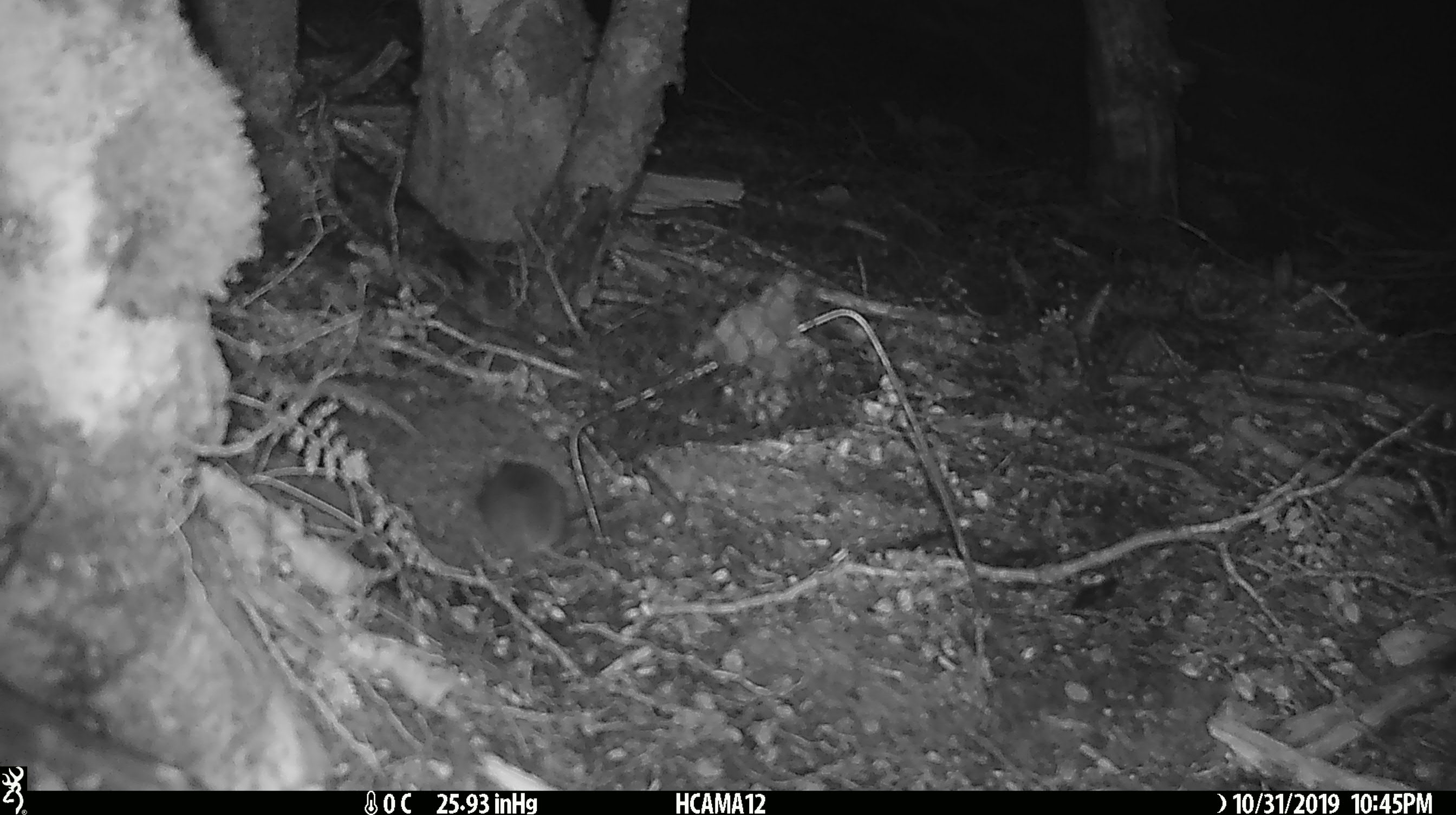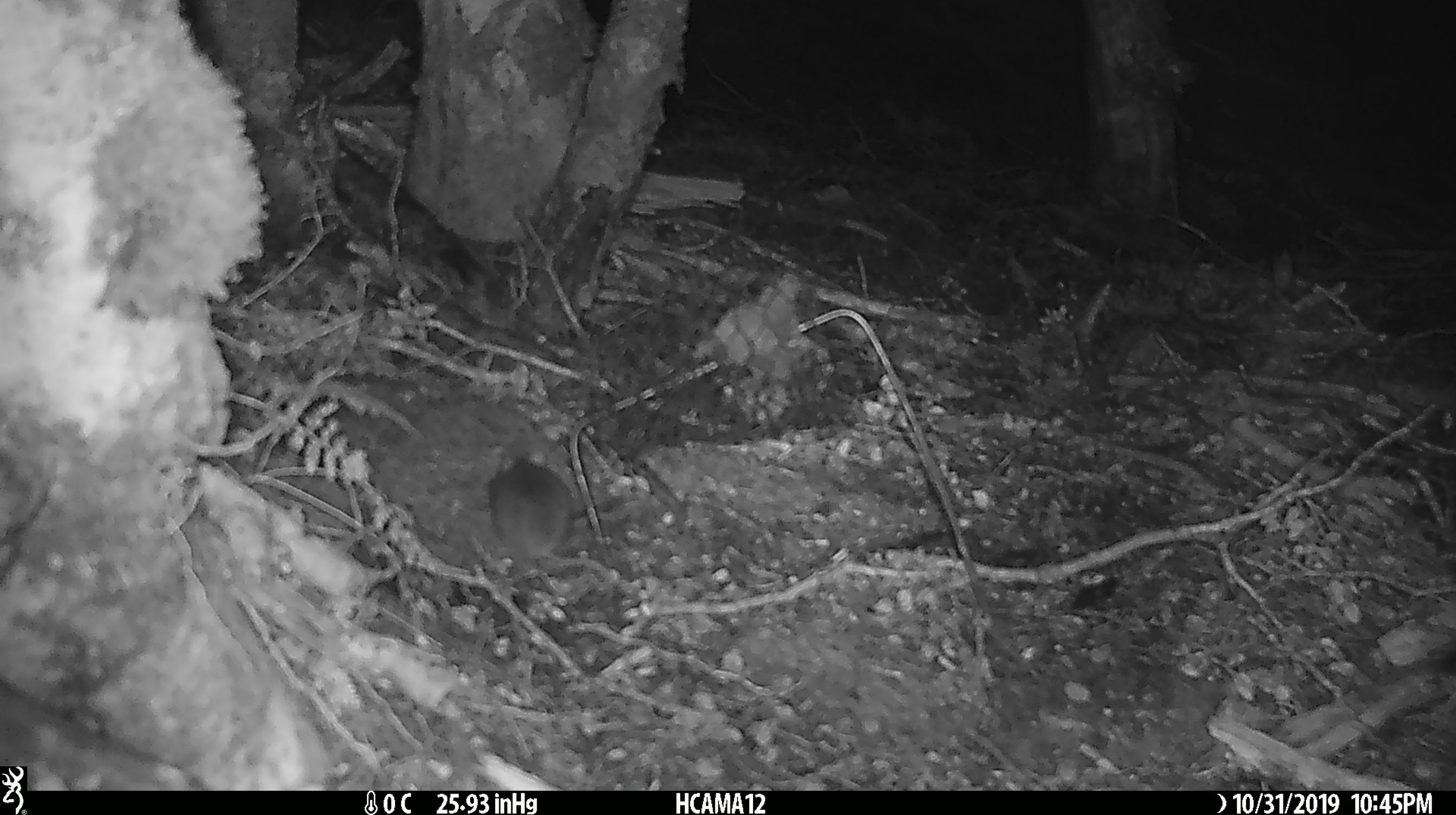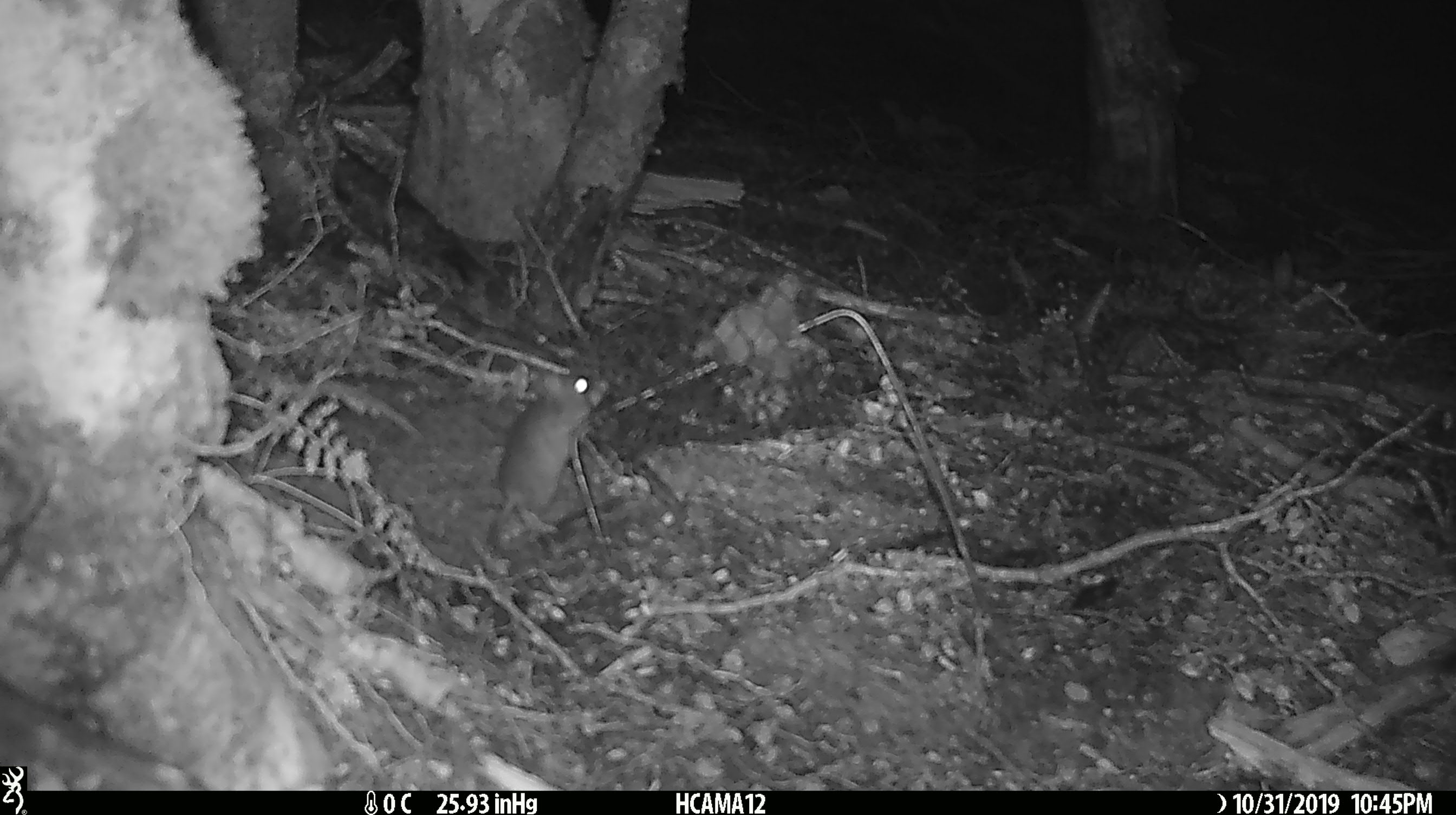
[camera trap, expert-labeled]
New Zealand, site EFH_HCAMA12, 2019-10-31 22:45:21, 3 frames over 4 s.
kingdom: Animalia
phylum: Chordata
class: Mammalia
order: Rodentia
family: Muridae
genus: Mus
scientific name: Mus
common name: mouse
Mouse (Mus).